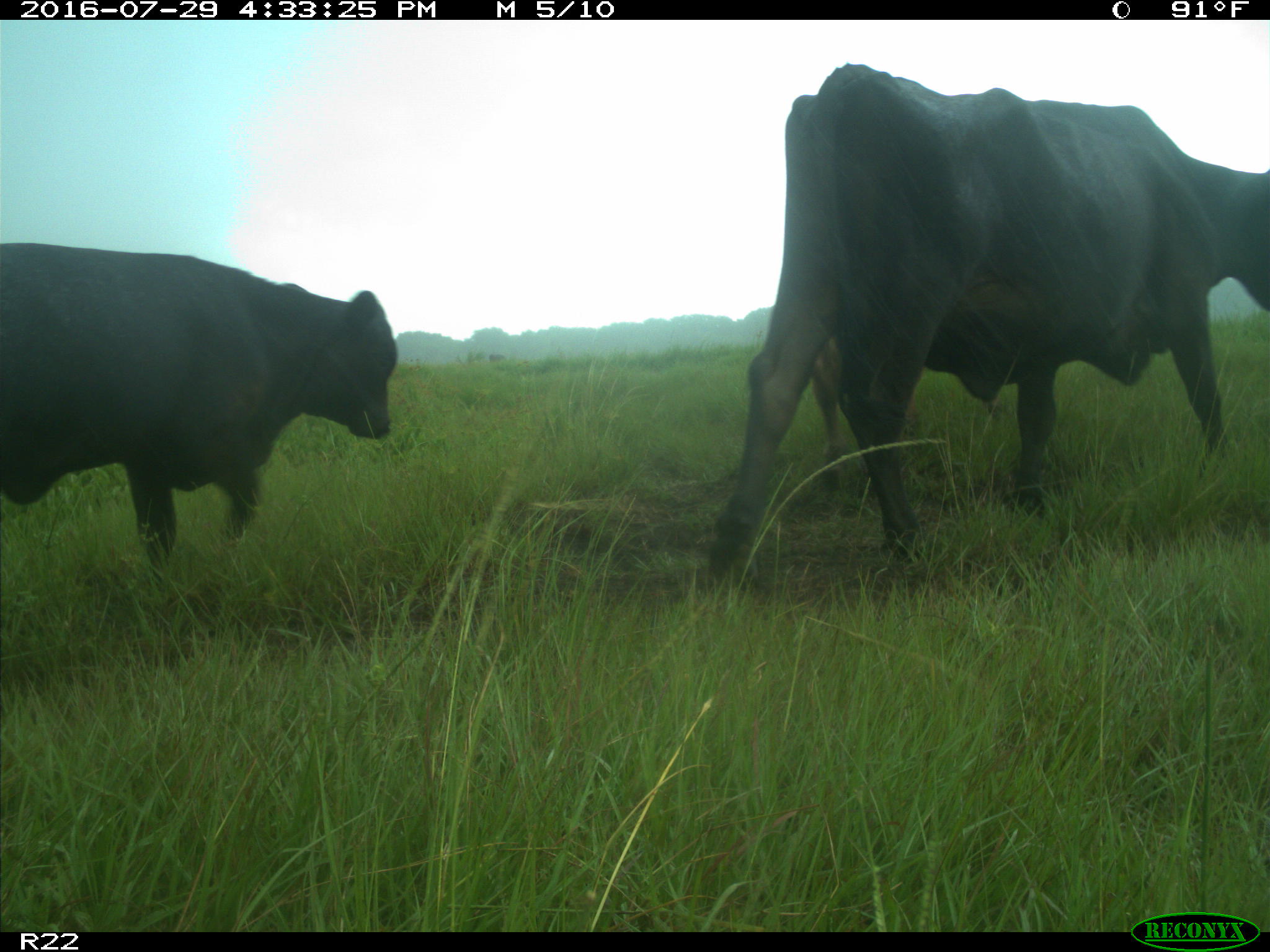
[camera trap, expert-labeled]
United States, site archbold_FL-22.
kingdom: Animalia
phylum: Chordata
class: Mammalia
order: Artiodactyla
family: Bovidae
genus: Bos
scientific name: Bos taurus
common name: domestic cow